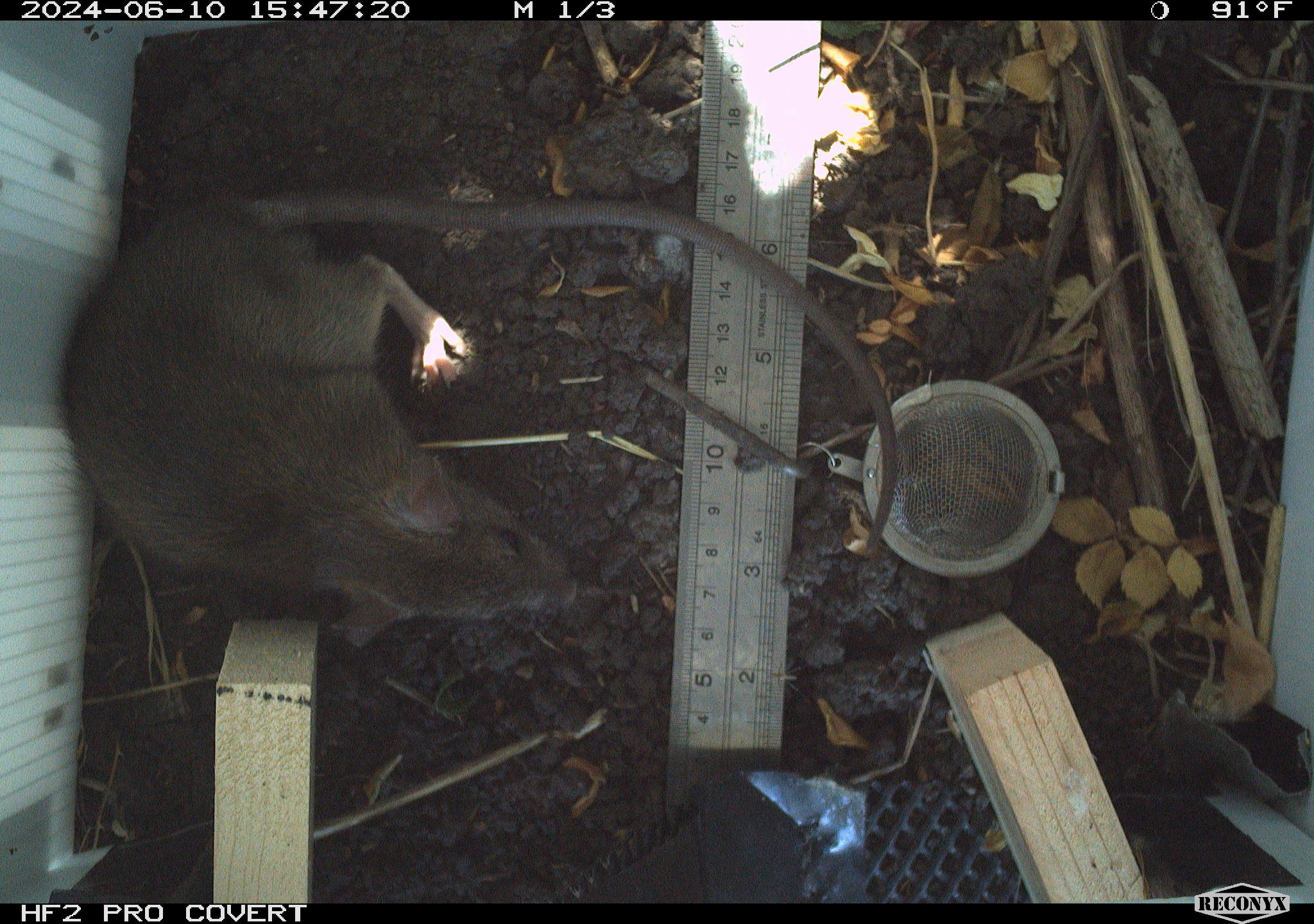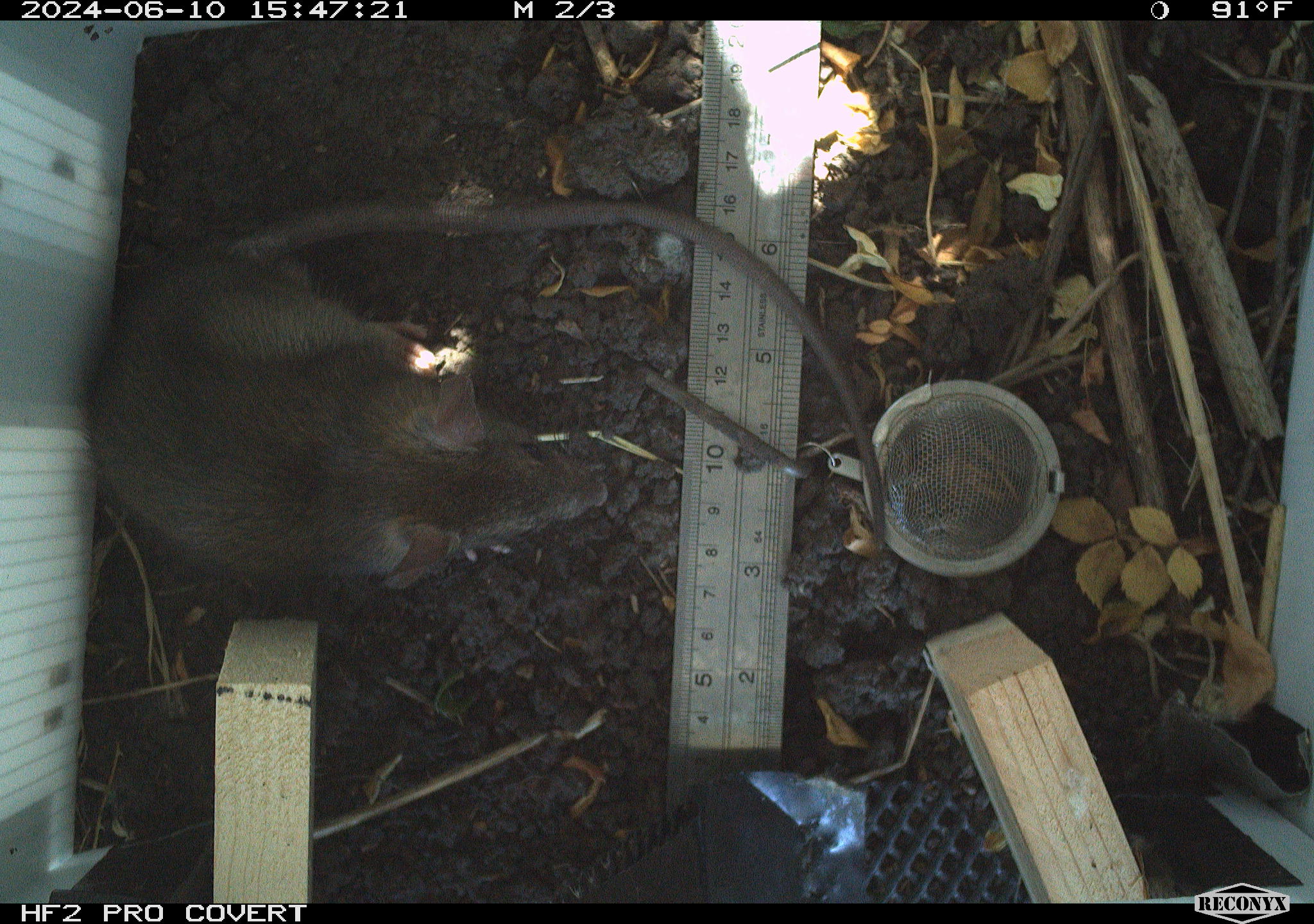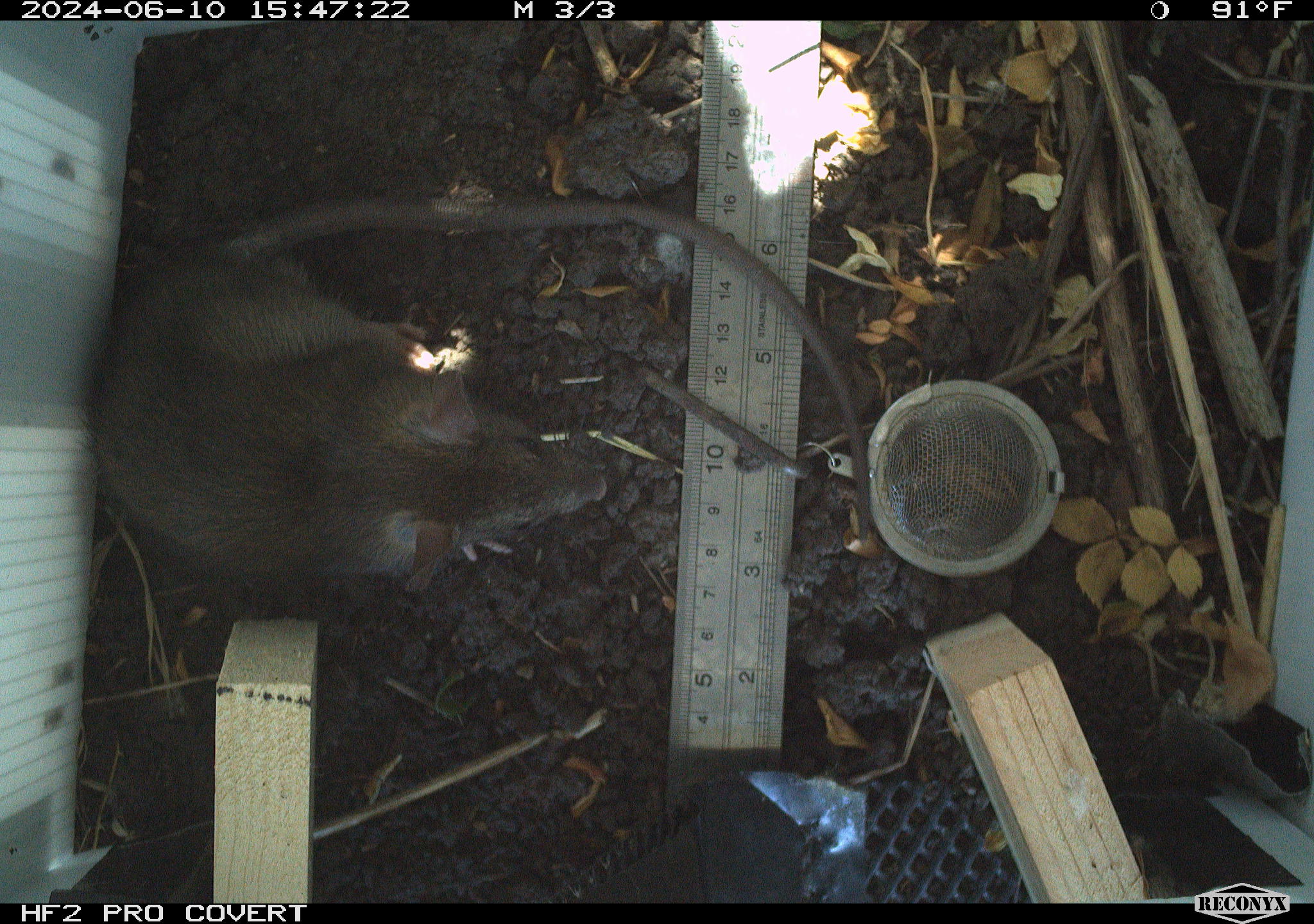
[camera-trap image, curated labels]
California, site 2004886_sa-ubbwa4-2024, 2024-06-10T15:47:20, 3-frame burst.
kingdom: Animalia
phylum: Chordata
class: Mammalia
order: Rodentia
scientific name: Rodentia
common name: woodrat or rat or mouse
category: woodrat or rat or mouse species